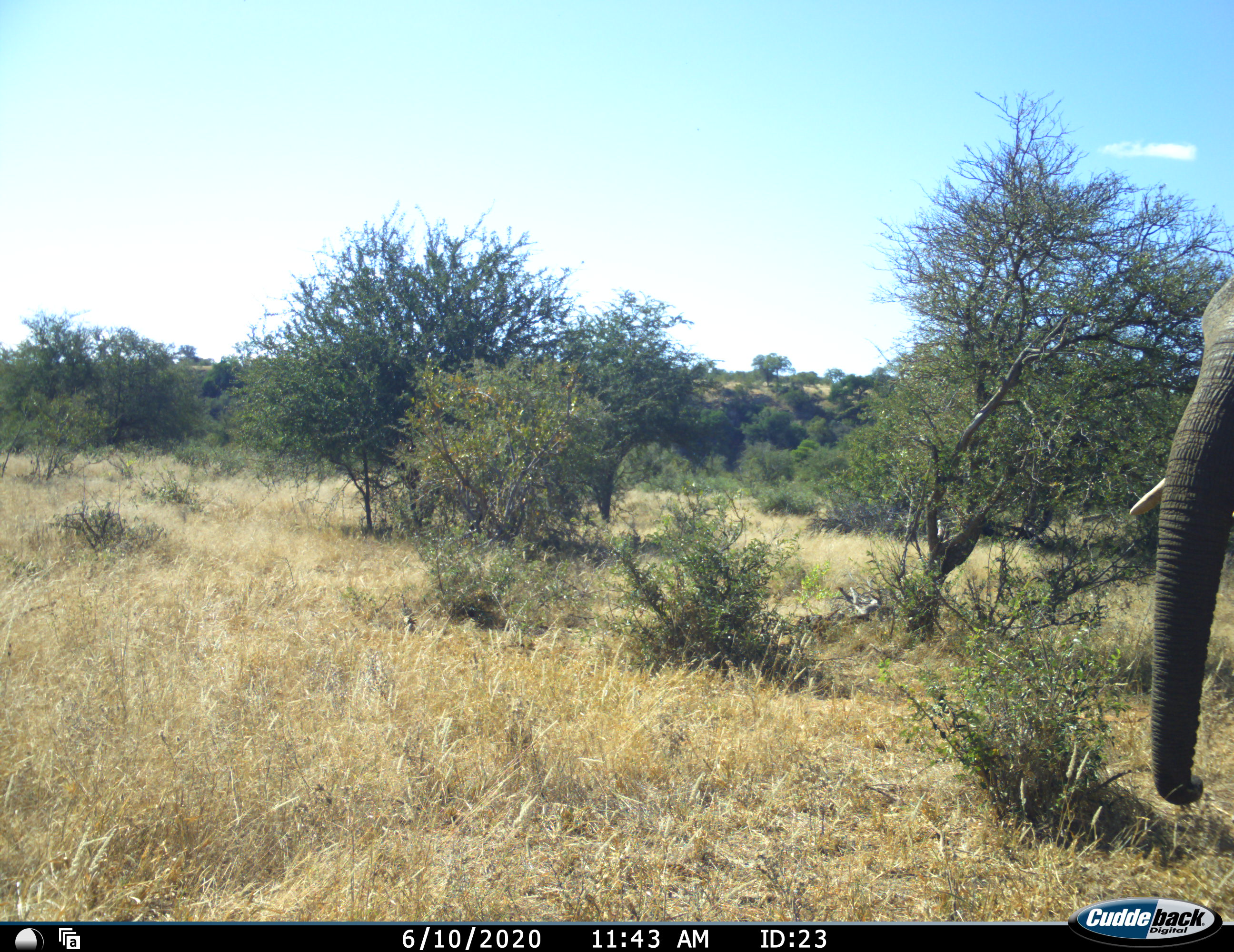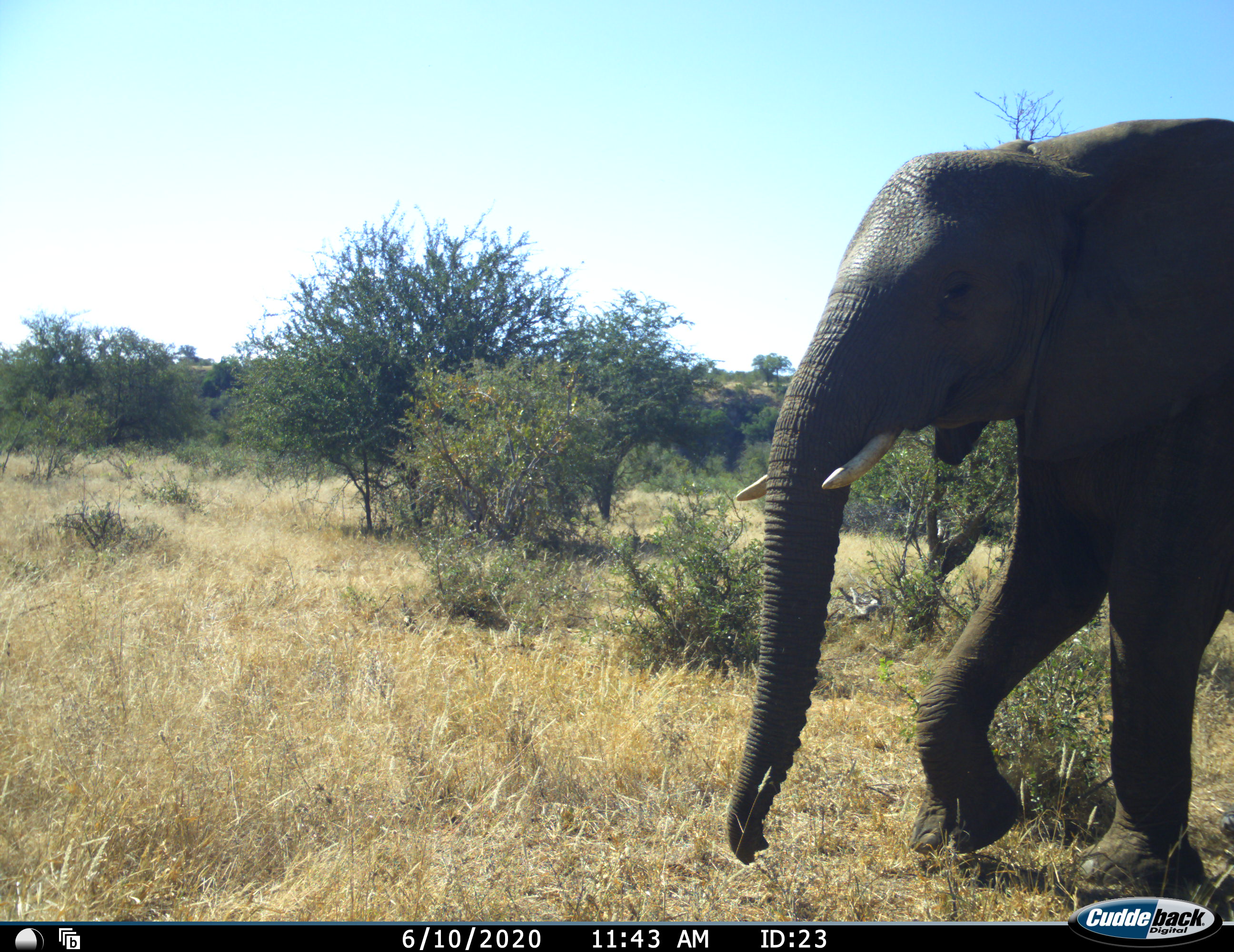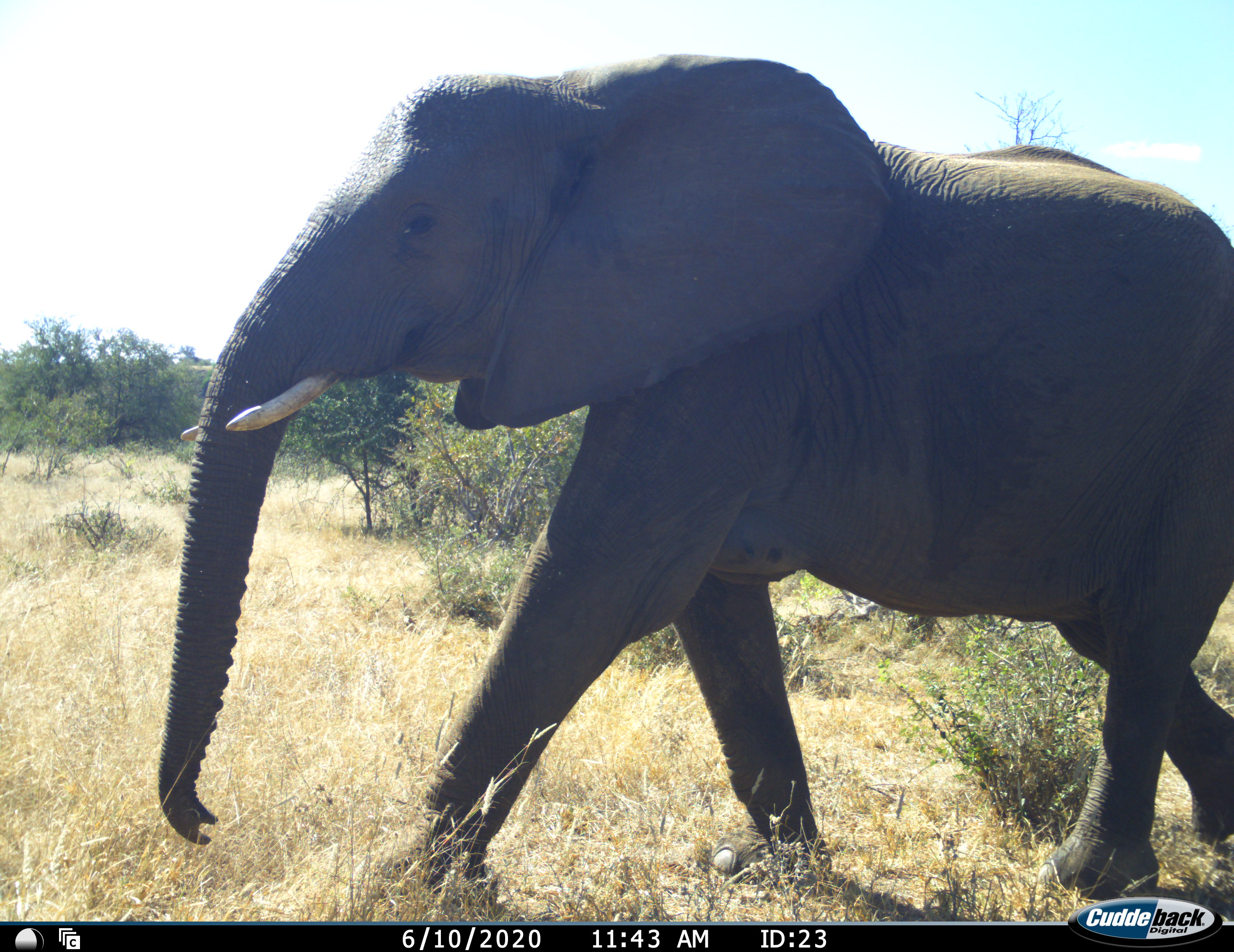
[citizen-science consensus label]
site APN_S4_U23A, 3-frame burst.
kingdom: Animalia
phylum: Chordata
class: Mammalia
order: Proboscidea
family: Elephantidae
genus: Loxodonta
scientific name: Loxodonta africana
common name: african bush elephant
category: elephant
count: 1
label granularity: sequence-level